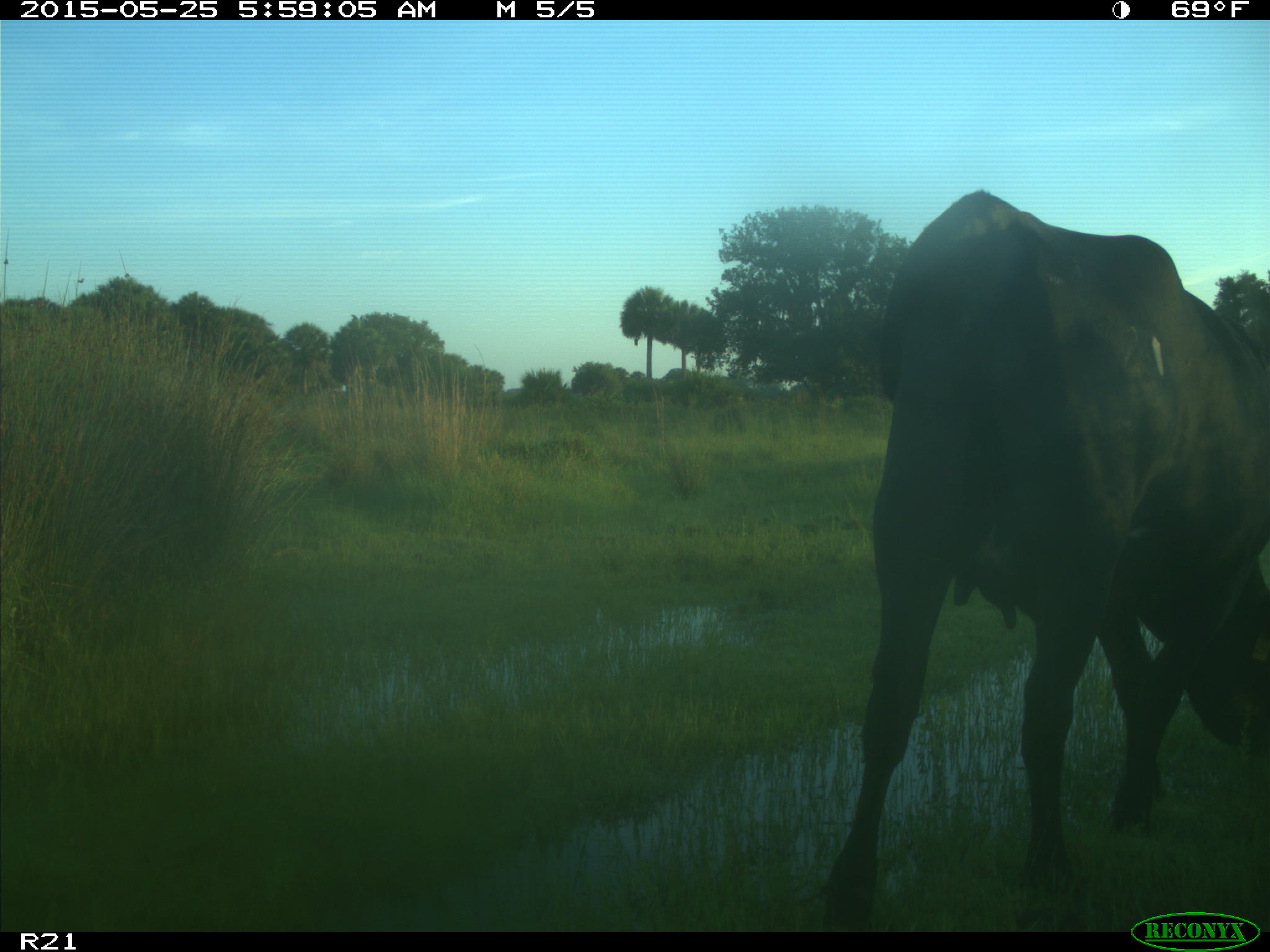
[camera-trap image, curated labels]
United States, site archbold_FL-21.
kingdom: Animalia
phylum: Chordata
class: Mammalia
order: Artiodactyla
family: Bovidae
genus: Bos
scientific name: Bos taurus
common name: domestic cow